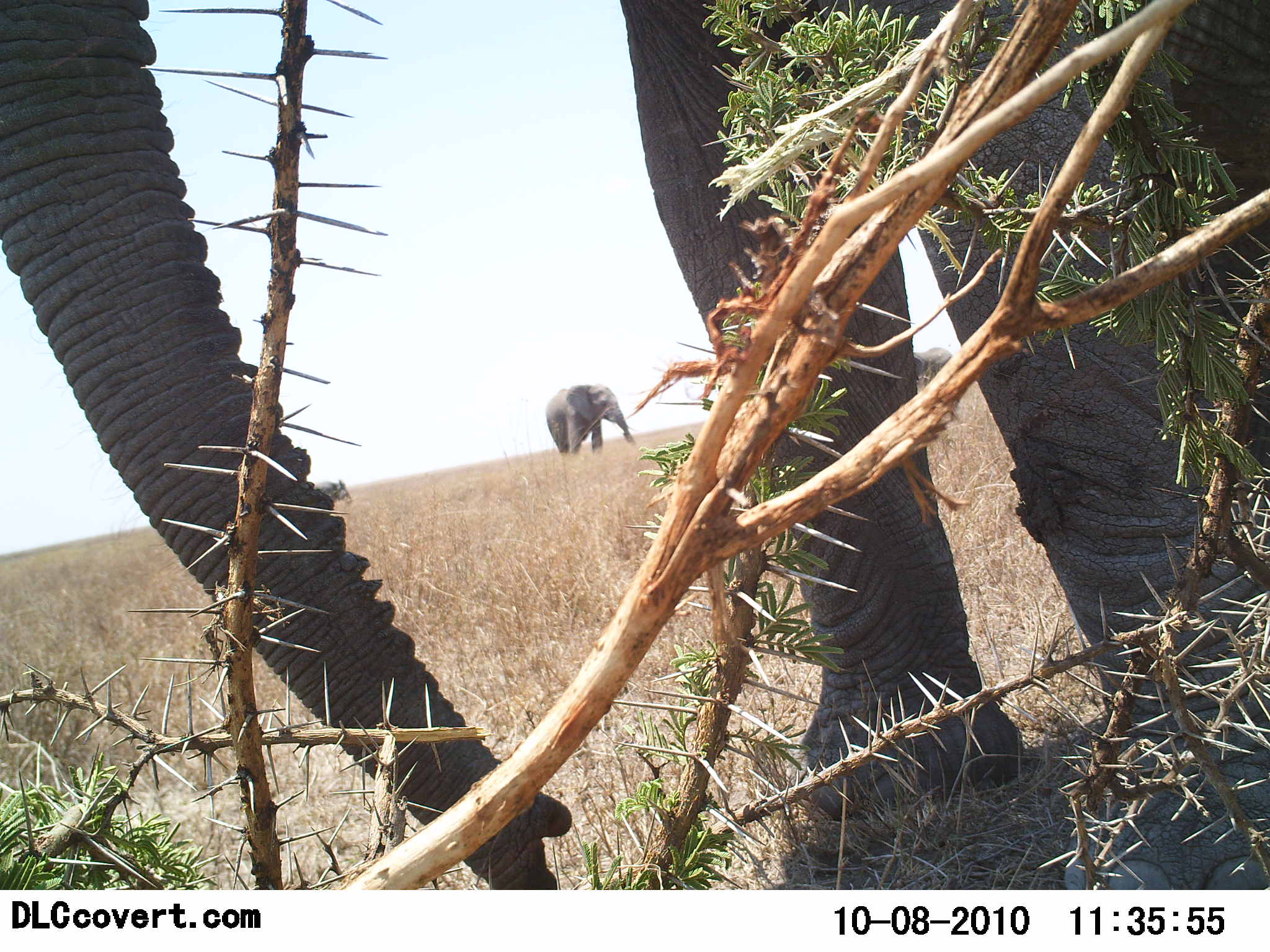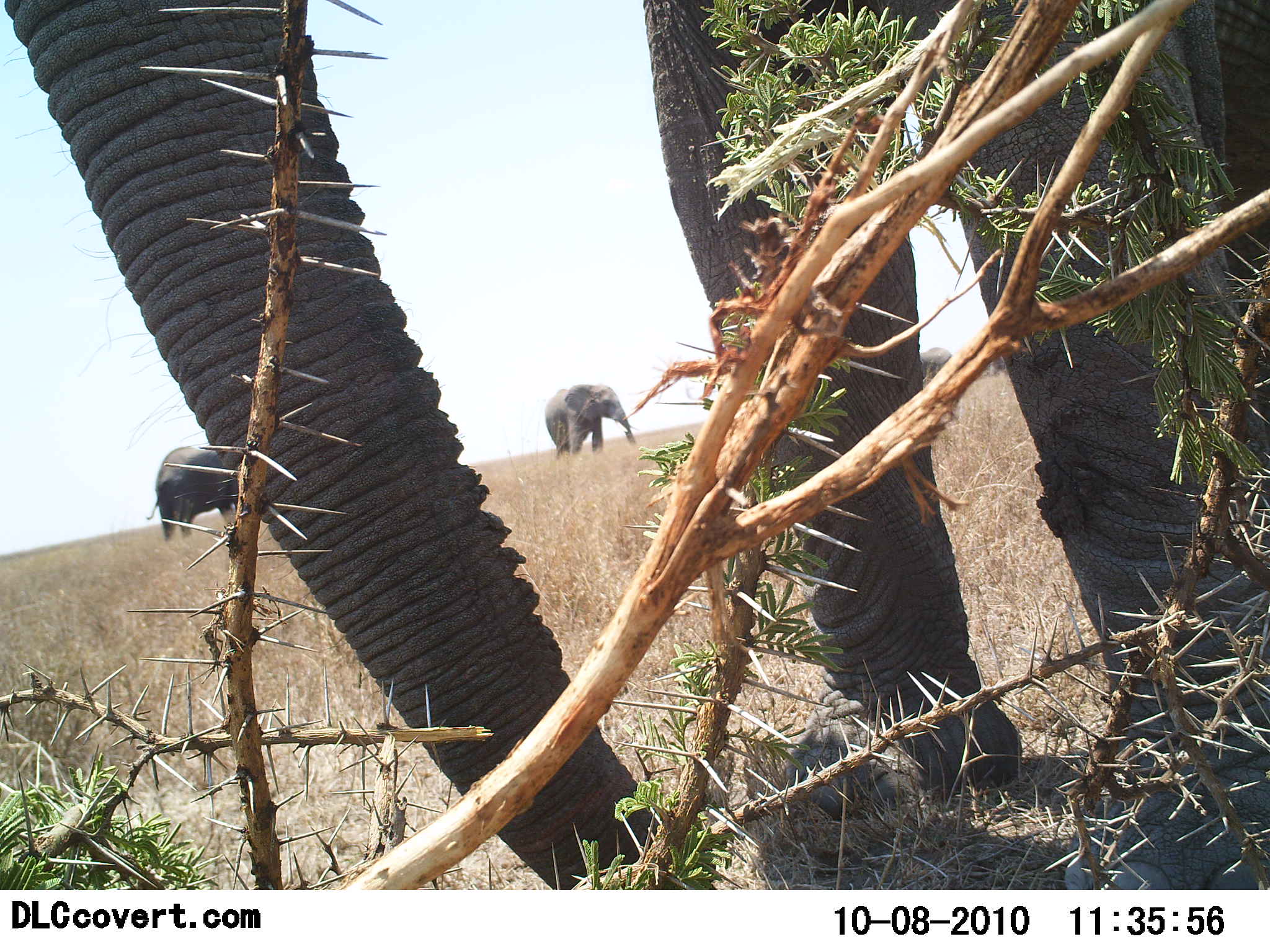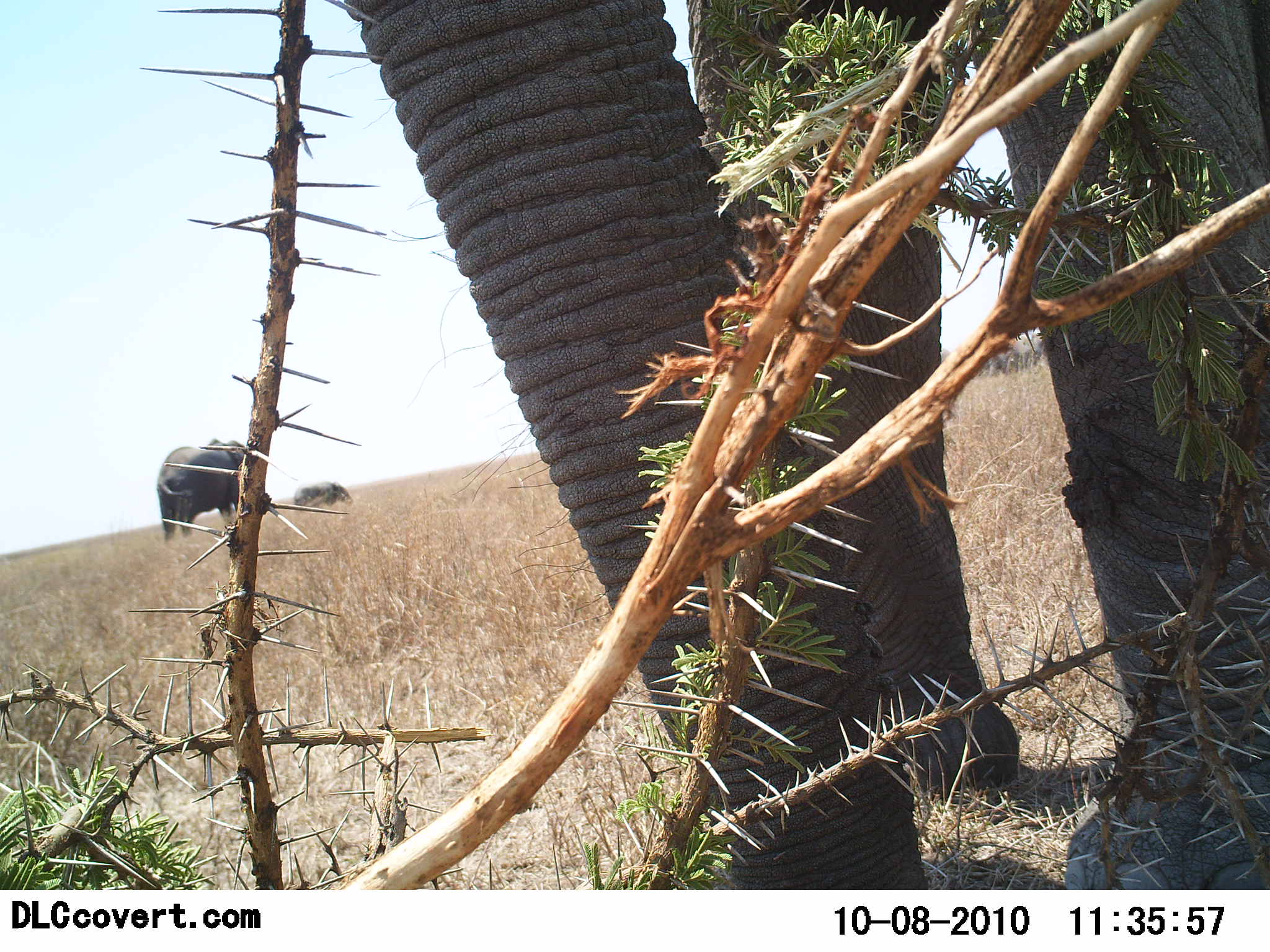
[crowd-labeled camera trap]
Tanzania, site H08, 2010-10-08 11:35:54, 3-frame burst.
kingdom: Animalia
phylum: Chordata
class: Mammalia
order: Proboscidea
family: Elephantidae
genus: Loxodonta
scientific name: Loxodonta africana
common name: african bush elephant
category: elephant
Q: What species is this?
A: Elephant (african bush elephant) (Loxodonta africana).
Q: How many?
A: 4.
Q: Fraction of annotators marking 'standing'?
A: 47%.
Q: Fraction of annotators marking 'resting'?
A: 0%.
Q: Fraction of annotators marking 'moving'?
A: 37%.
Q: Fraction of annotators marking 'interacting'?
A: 0%.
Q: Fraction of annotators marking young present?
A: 26%.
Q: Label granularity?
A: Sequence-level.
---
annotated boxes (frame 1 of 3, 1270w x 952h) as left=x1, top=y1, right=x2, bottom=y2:
animal: left=0, top=0, right=1268, bottom=891; left=545, top=383, right=636, bottom=460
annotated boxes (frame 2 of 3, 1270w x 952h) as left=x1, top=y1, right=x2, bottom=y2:
animal: left=0, top=1, right=1269, bottom=892; left=146, top=446, right=240, bottom=532; left=544, top=384, right=637, bottom=461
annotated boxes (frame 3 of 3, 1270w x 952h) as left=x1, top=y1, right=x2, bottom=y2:
animal: left=343, top=0, right=1270, bottom=891; left=157, top=438, right=246, bottom=544; left=293, top=482, right=352, bottom=510